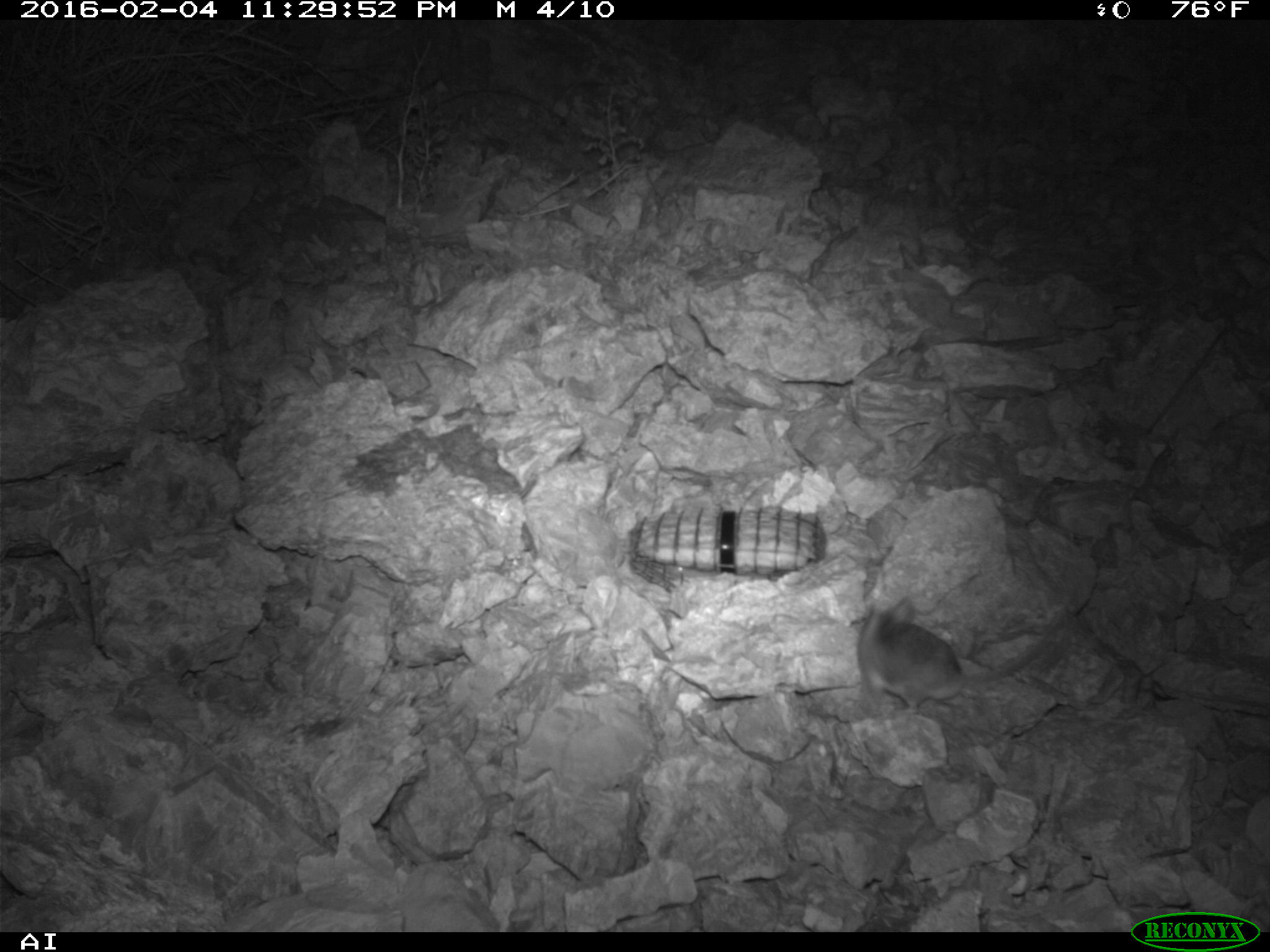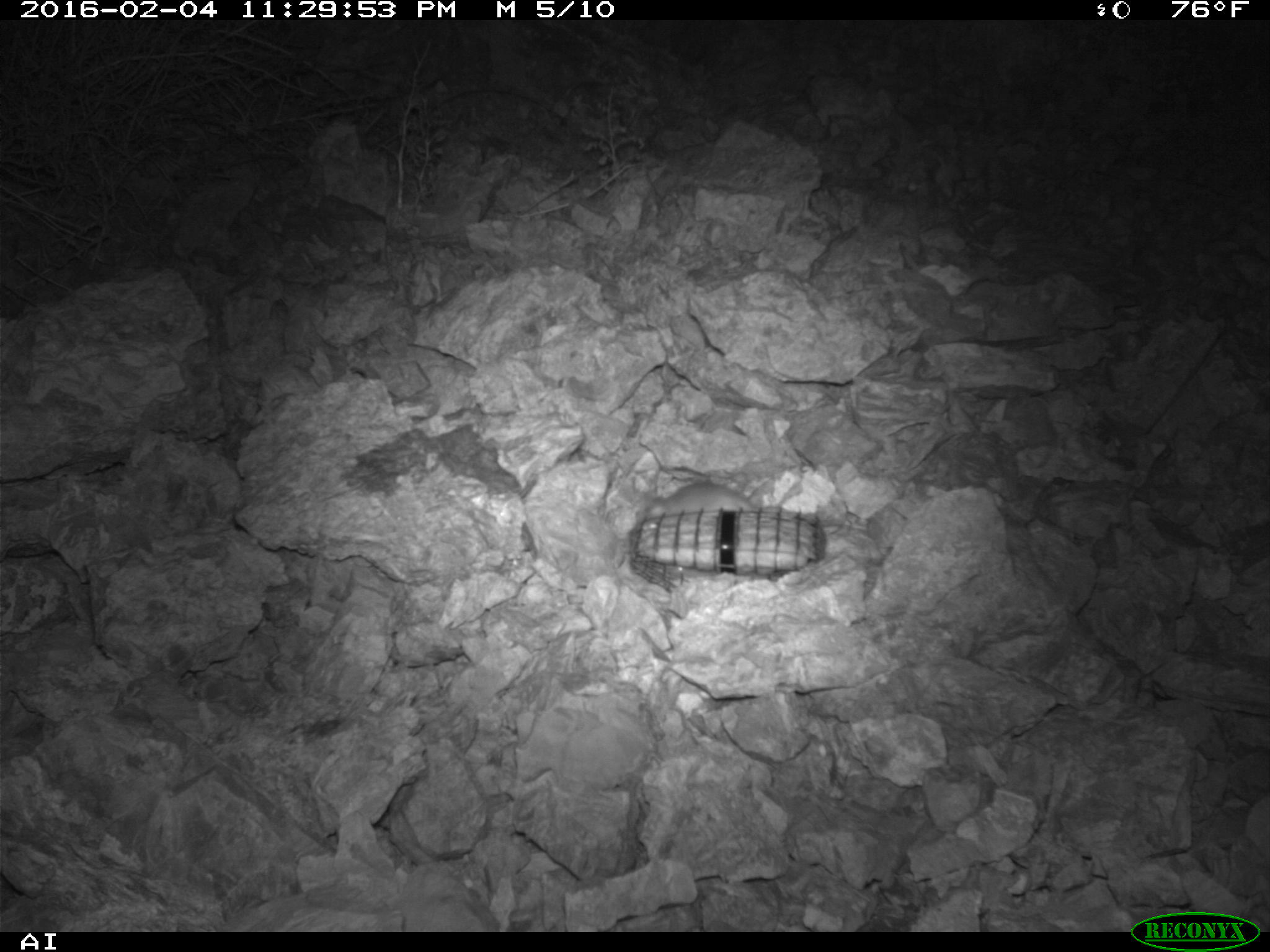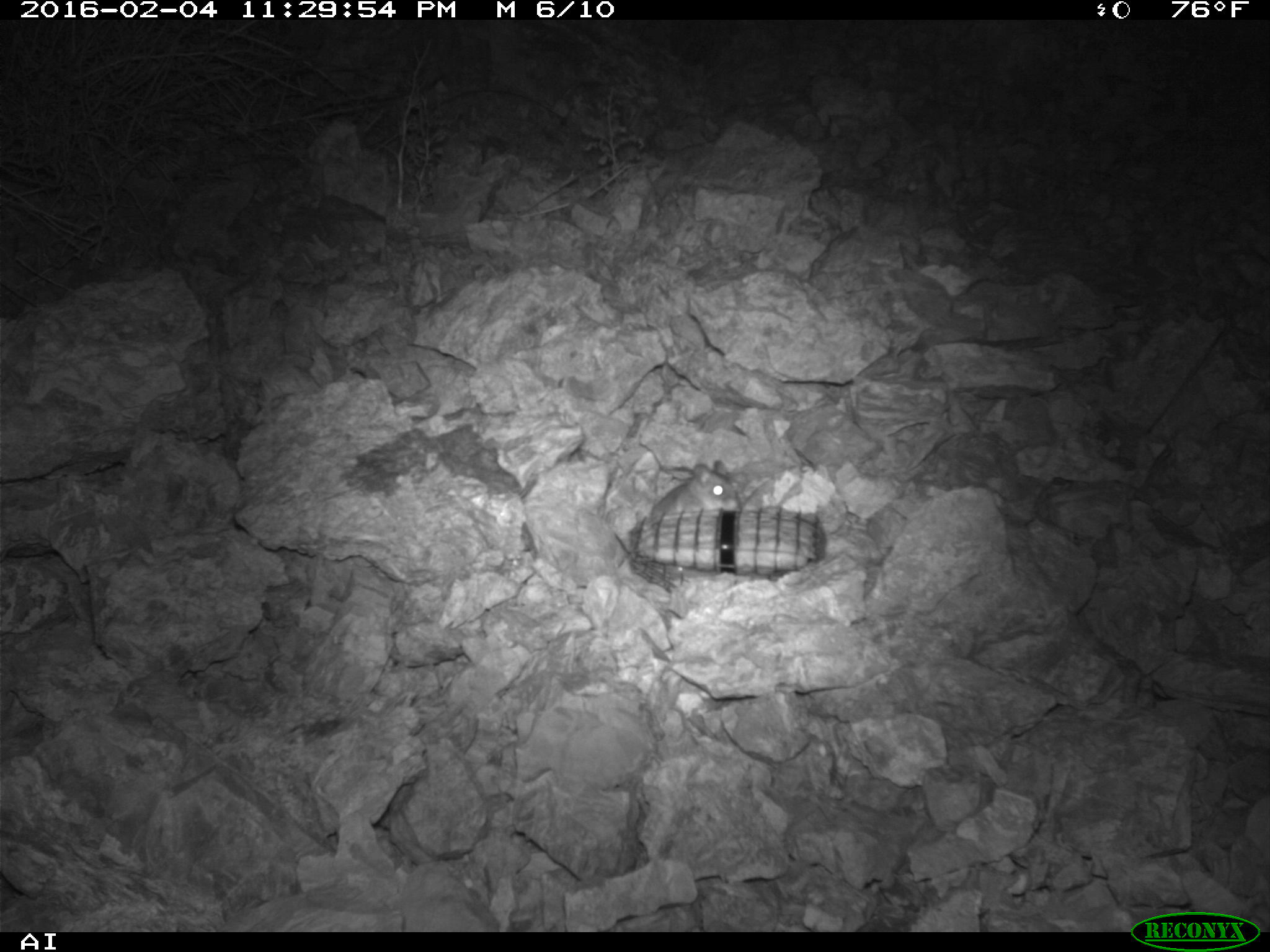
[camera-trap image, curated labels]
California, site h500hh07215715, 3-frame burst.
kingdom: Animalia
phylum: Chordata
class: Mammalia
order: Rodentia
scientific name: Rodentia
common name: rodent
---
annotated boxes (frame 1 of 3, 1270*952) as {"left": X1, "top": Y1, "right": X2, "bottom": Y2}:
rodent: {"left": 857, "top": 597, "right": 1075, "bottom": 712}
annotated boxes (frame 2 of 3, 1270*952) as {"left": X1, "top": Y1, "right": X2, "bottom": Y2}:
rodent: {"left": 642, "top": 480, "right": 754, "bottom": 519}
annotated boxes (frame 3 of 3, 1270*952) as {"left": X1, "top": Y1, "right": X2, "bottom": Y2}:
rodent: {"left": 649, "top": 459, "right": 743, "bottom": 516}